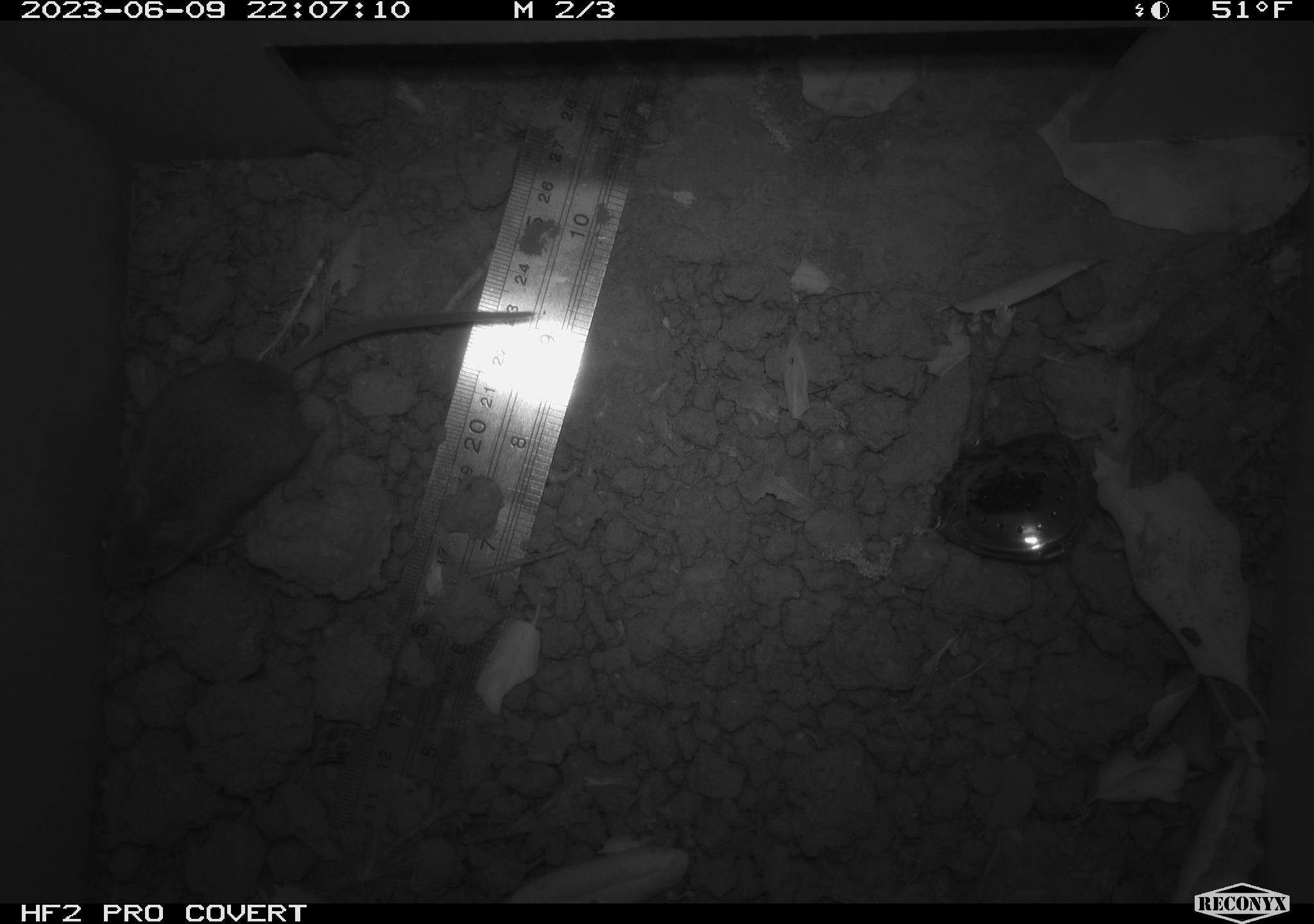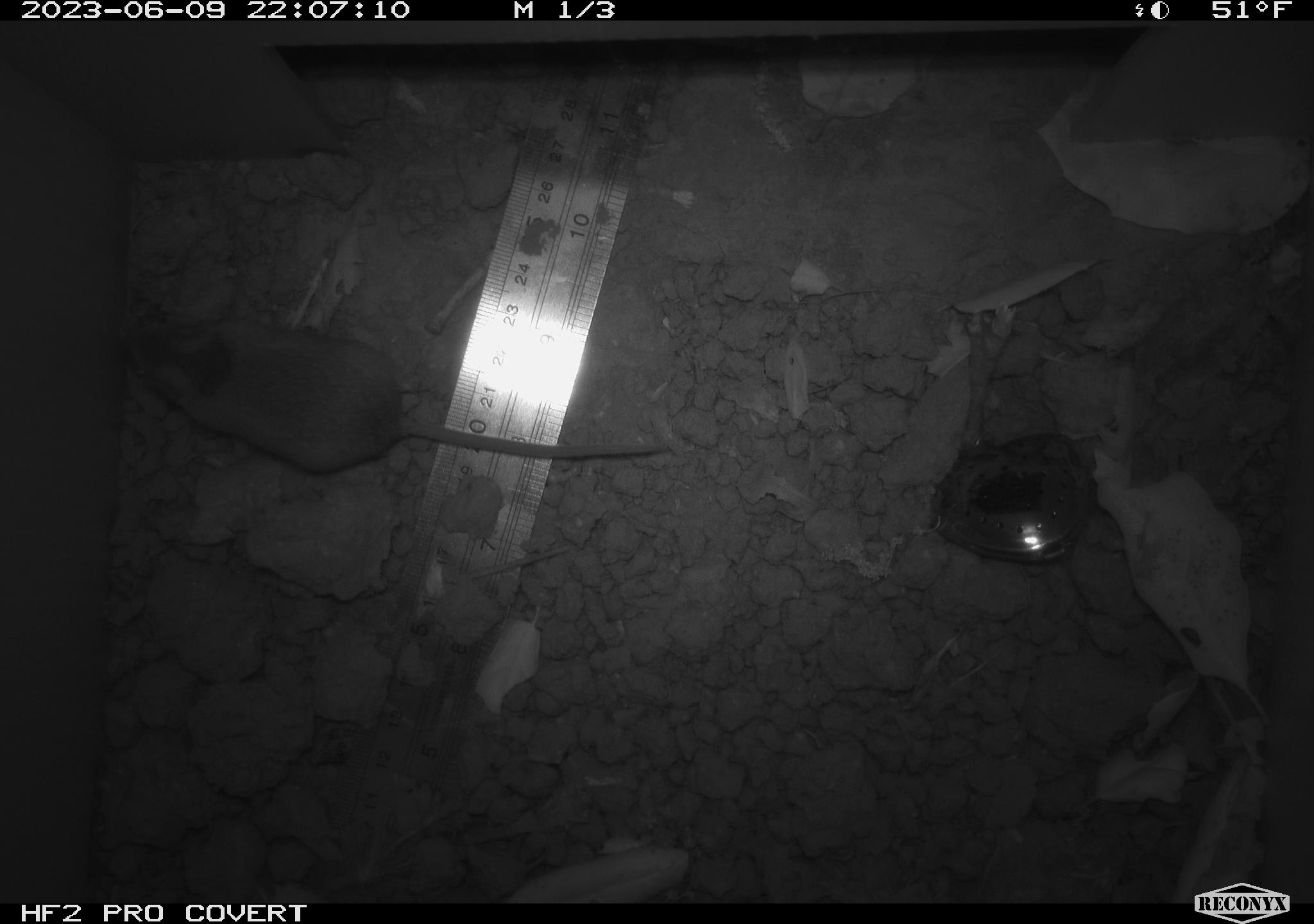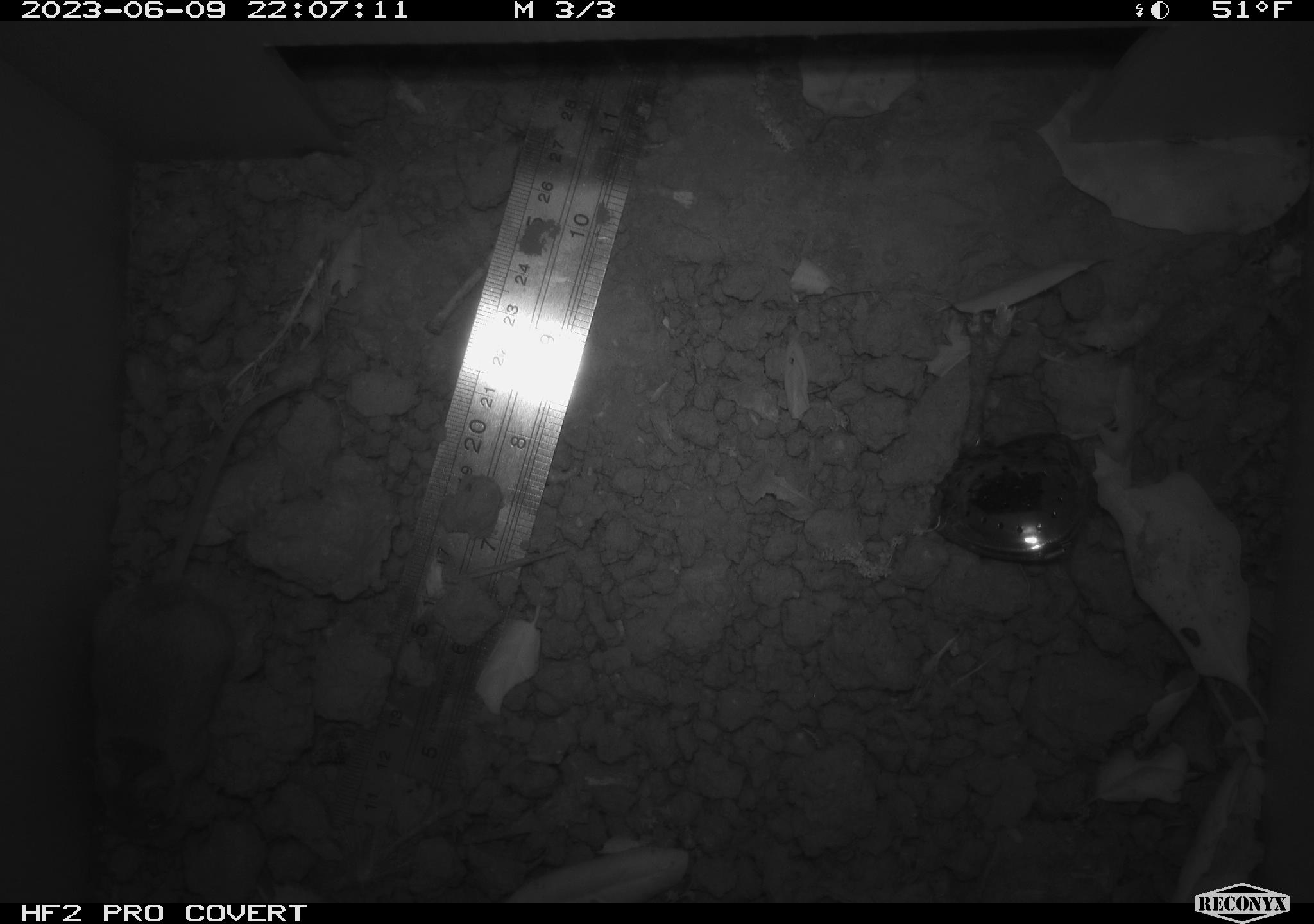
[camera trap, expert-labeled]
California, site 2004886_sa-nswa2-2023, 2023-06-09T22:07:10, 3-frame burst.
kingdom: Animalia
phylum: Chordata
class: Mammalia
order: Rodentia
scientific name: Rodentia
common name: mouse species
Mouse species (Rodentia).